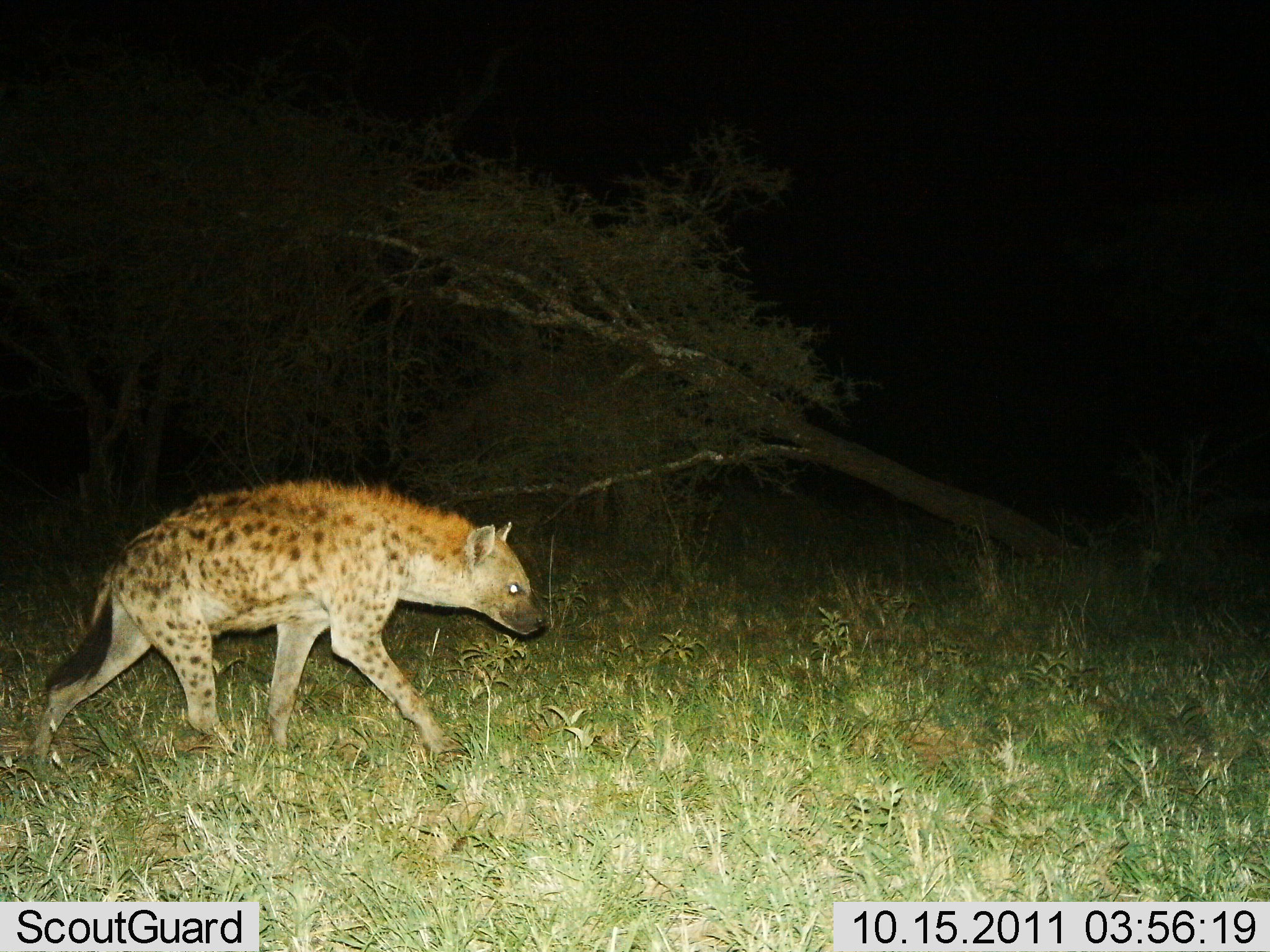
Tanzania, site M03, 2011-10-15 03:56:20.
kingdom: Animalia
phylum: Chordata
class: Mammalia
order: Carnivora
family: Hyaenidae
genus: Crocuta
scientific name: Crocuta crocuta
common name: spotted hyena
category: hyenaspotted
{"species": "hyenaspotted (spotted hyena) (Crocuta crocuta)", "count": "1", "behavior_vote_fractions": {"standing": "20%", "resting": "0%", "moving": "80%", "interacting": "0%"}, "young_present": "0%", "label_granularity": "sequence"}